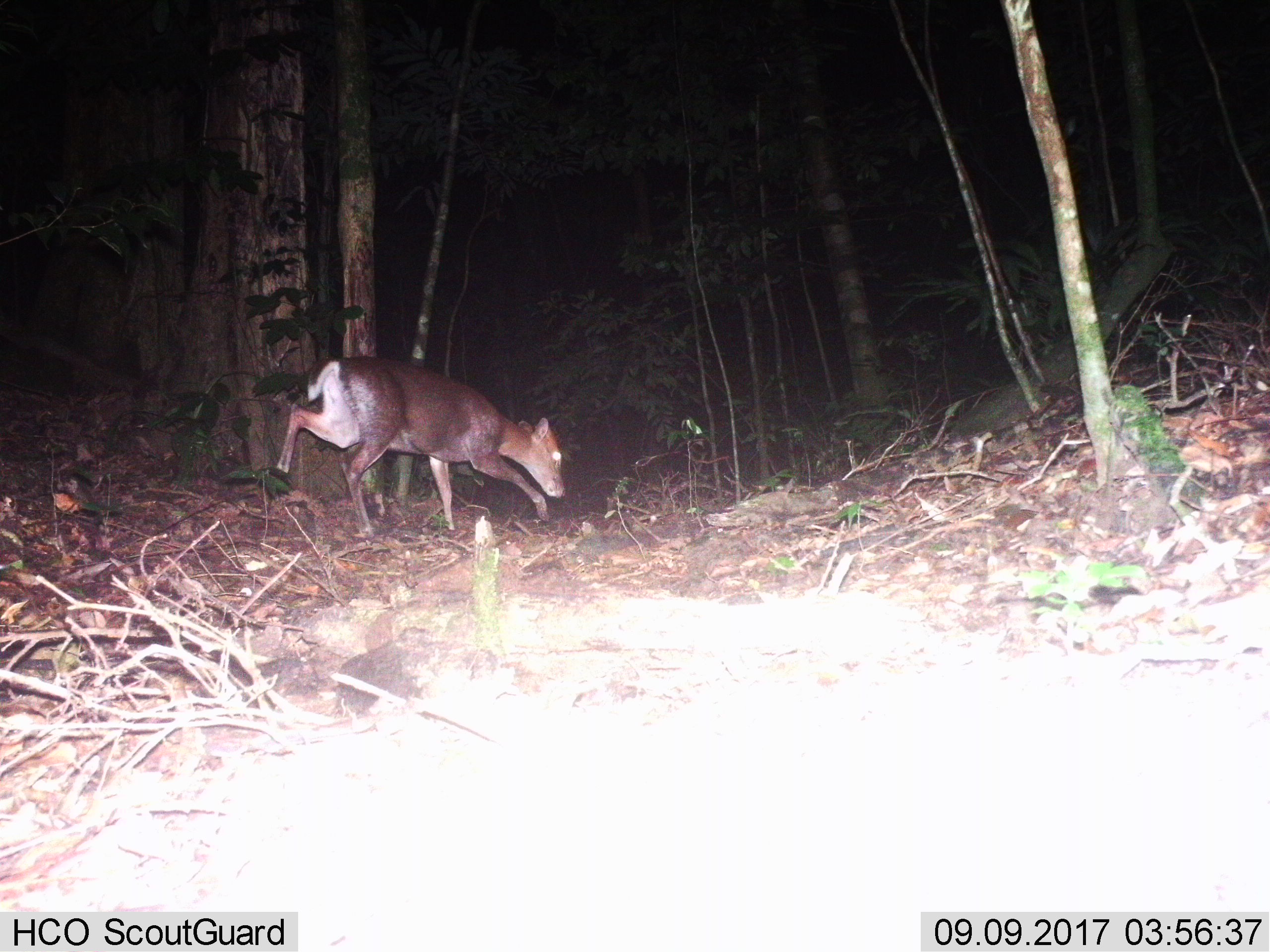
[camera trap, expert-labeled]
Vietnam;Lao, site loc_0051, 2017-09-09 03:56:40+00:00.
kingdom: Animalia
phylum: Chordata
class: Mammalia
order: Artiodactyla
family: Cervidae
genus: Muntiacus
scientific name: Muntiacus rooseveltorum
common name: roosevelt's muntjac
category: roosevelts muntjac group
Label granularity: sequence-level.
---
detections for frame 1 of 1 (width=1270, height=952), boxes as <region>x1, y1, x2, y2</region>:
roosevelts muntjac group: <region>275, 355, 566, 538</region>